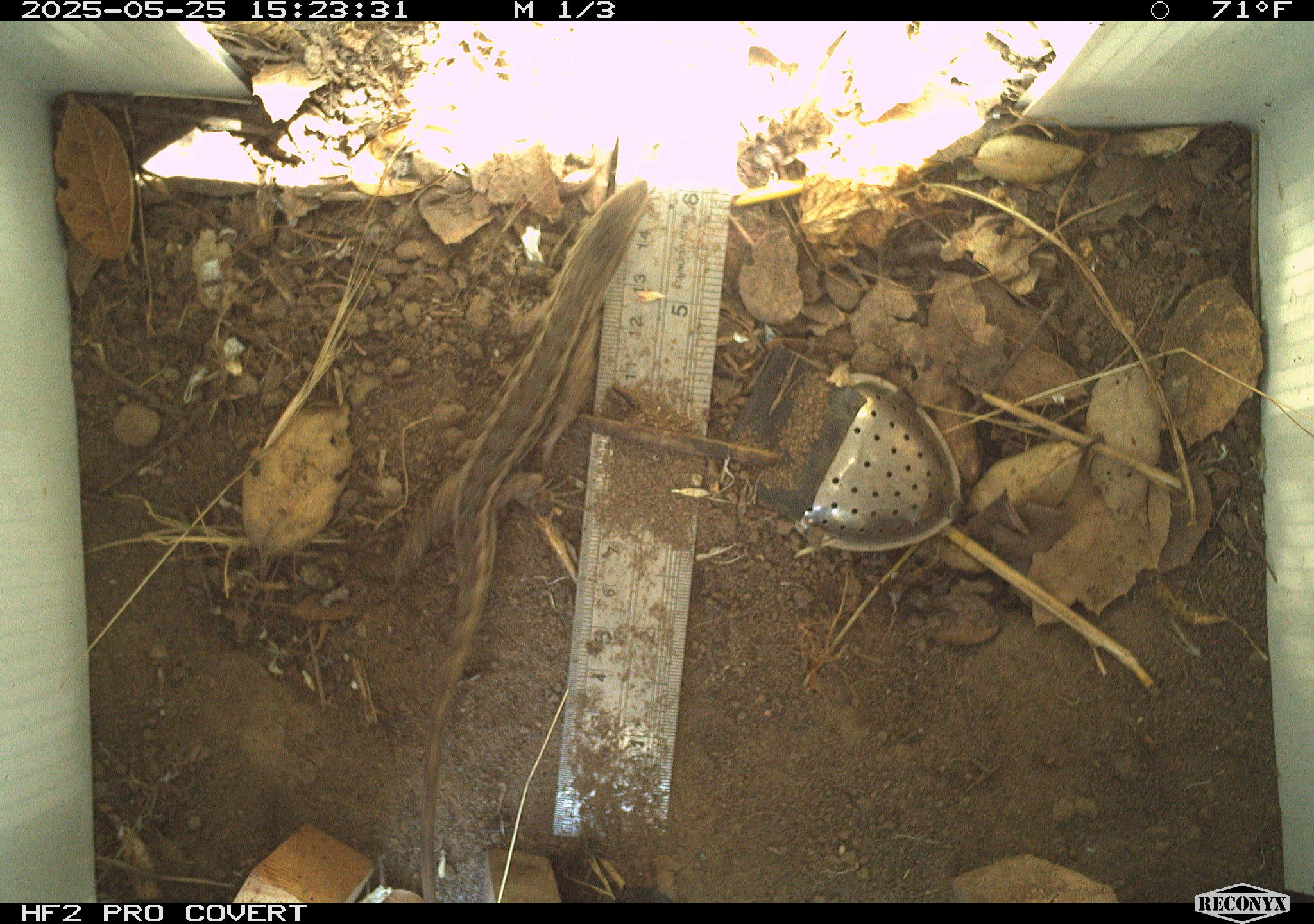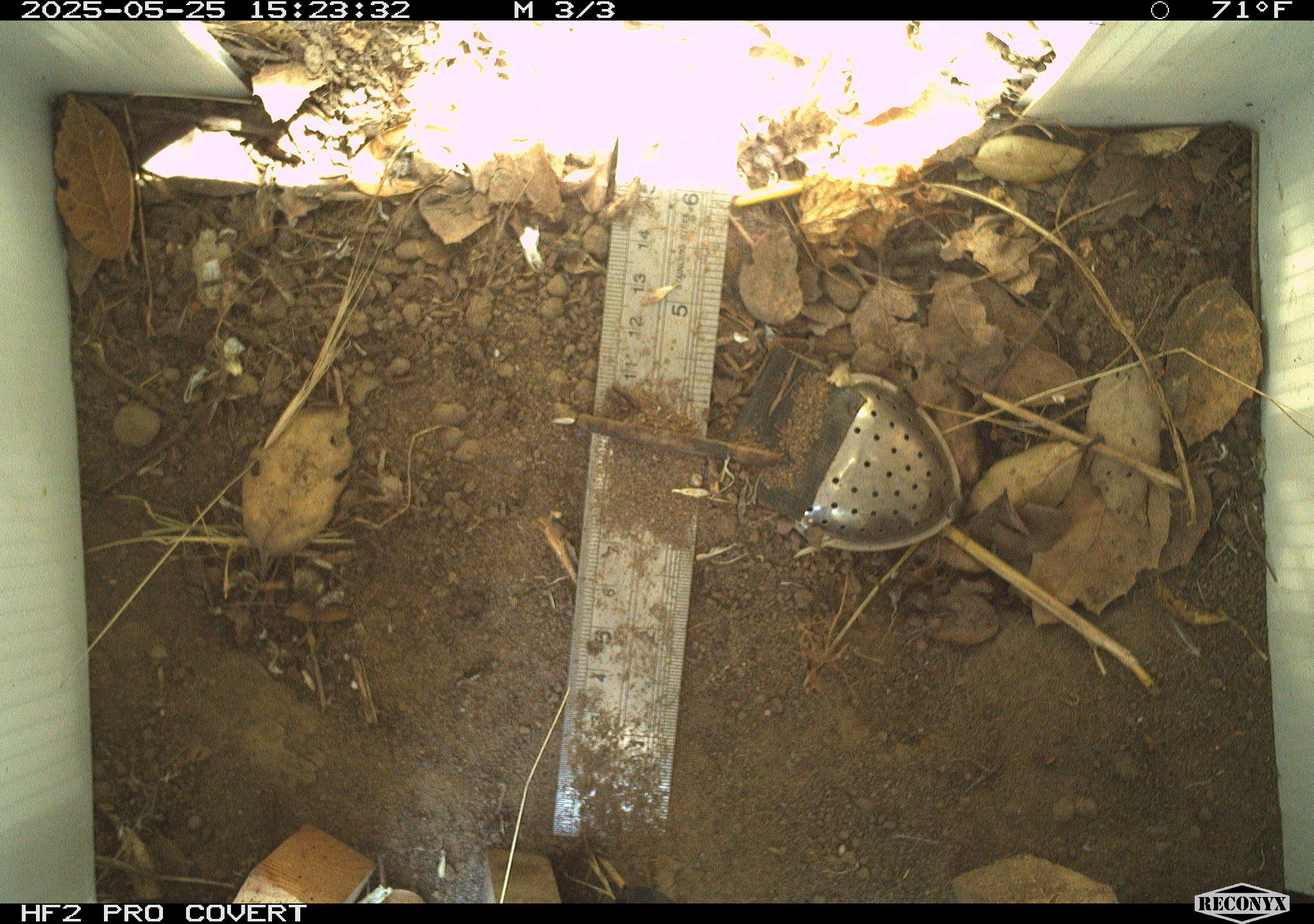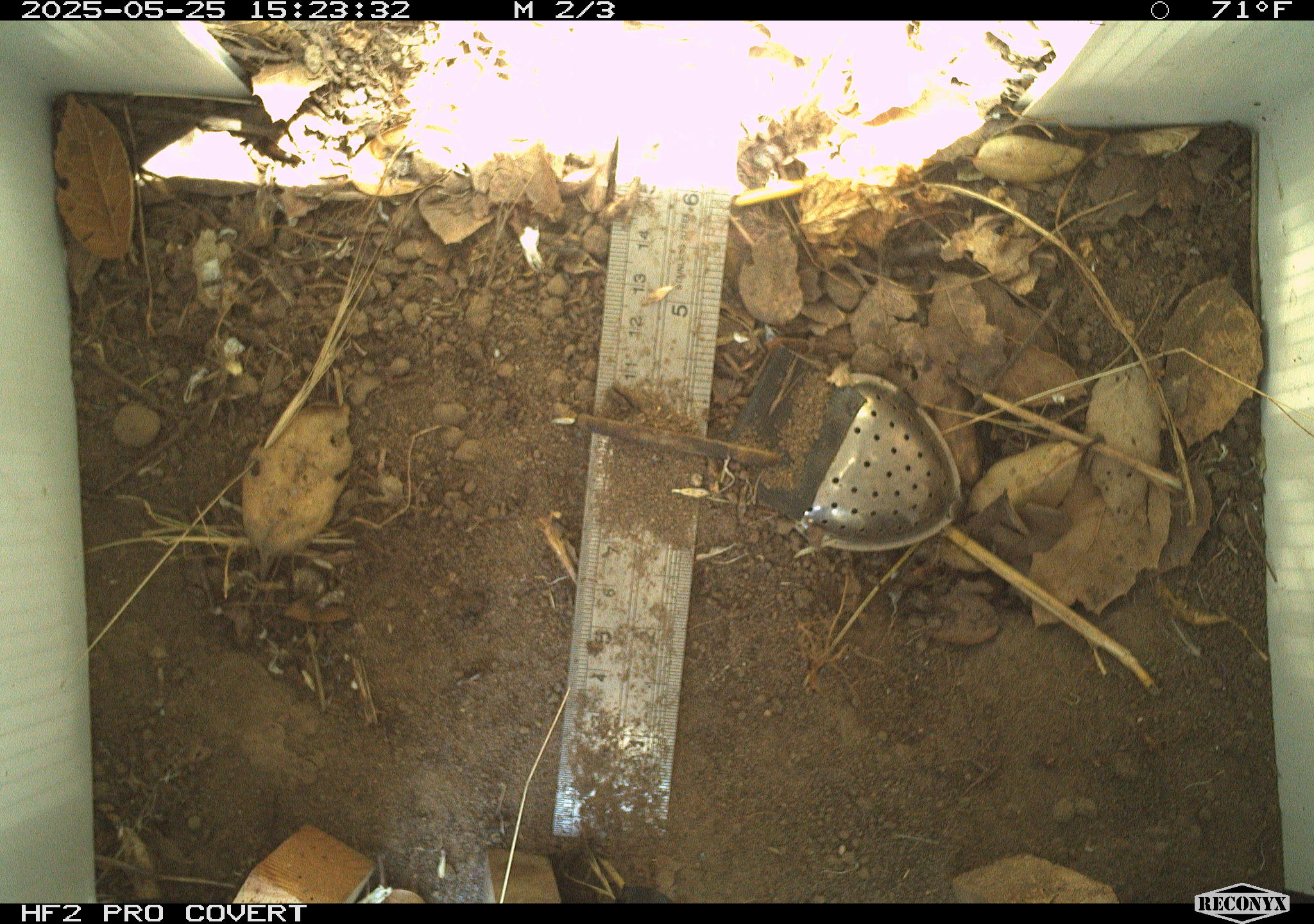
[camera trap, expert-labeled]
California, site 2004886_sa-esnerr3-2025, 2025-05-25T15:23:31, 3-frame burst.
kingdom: Animalia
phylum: Chordata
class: Reptilia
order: Squamata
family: Phrynosomatidae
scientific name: Phrynosomatidae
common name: north american spiny lizards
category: sceloporus/uta species